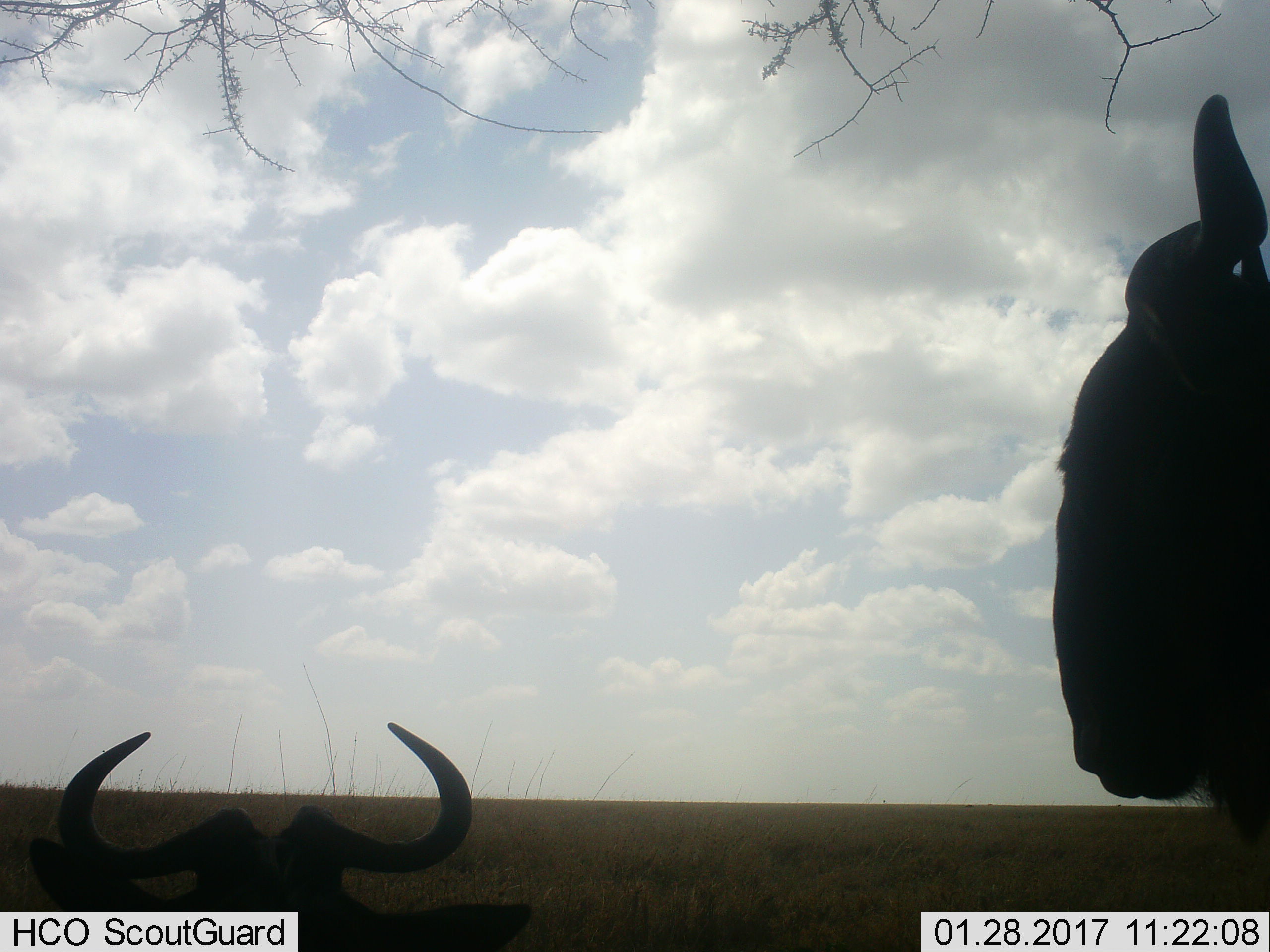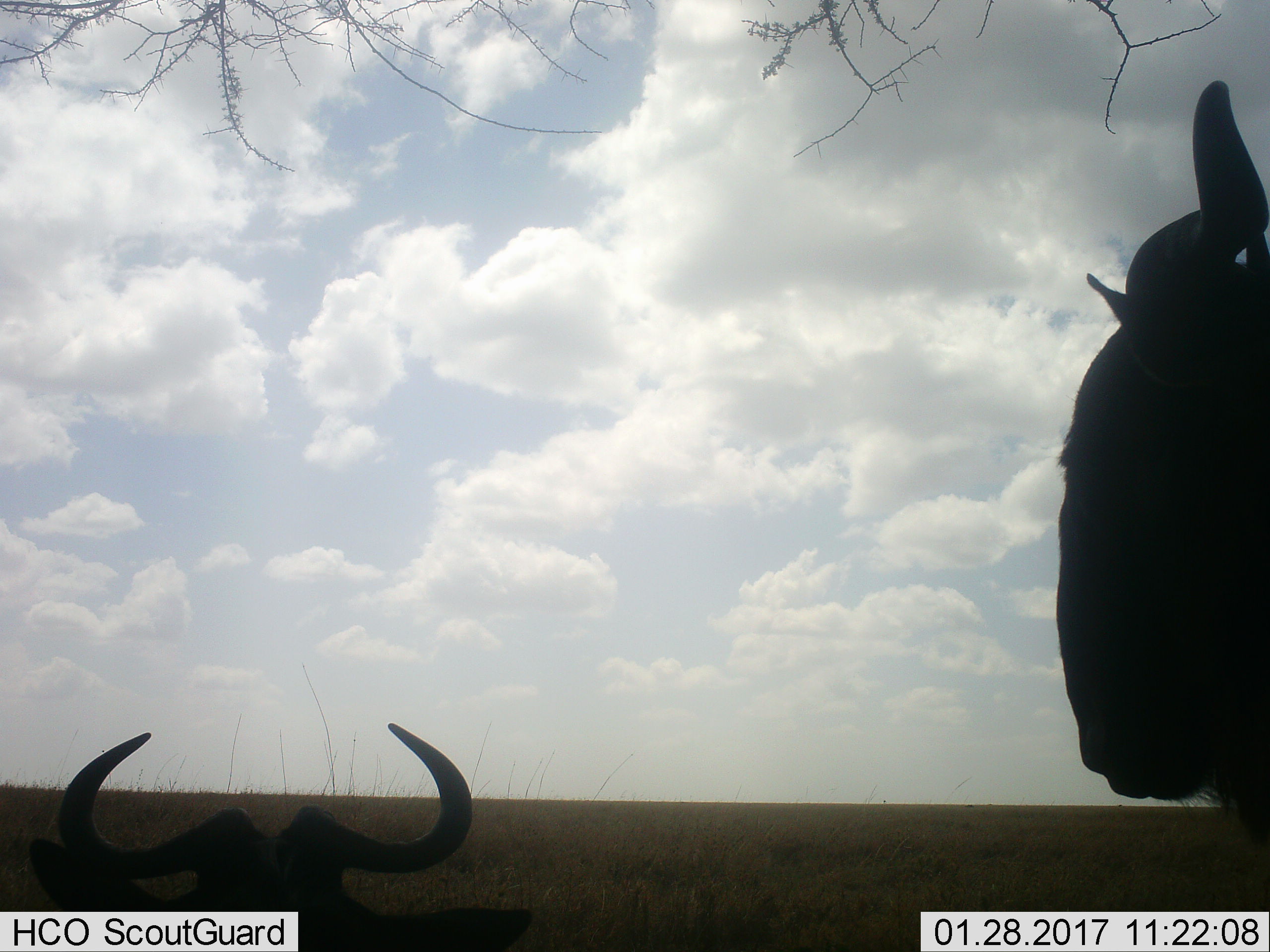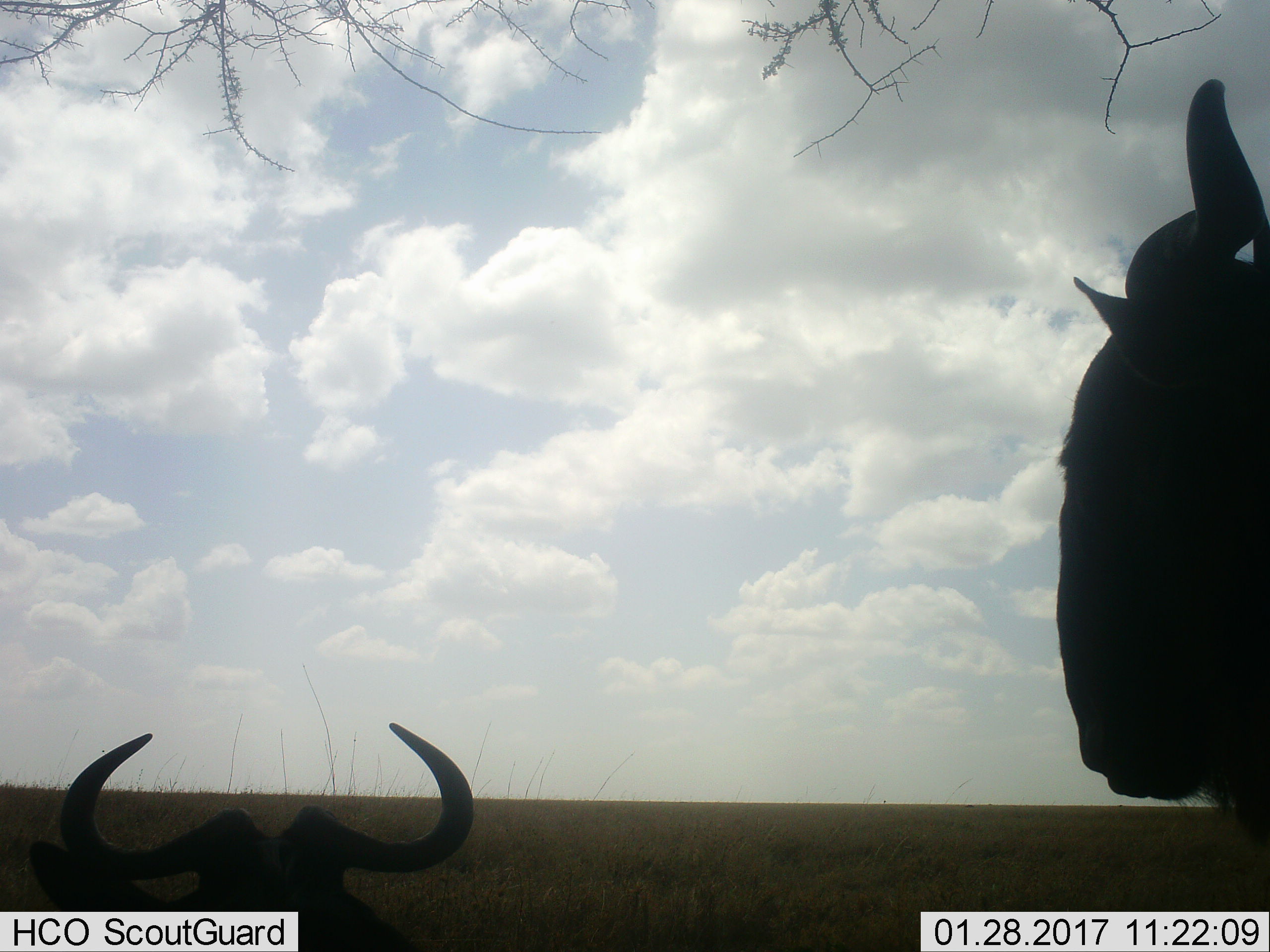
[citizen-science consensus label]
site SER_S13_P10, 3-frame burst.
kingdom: Animalia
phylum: Chordata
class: Mammalia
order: Artiodactyla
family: Bovidae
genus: Connochaetes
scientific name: Connochaetes taurinus taurinus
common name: blue wildebeest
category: wildebeestblue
Wildebeestblue (blue wildebeest) (Connochaetes taurinus taurinus), count 2. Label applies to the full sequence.